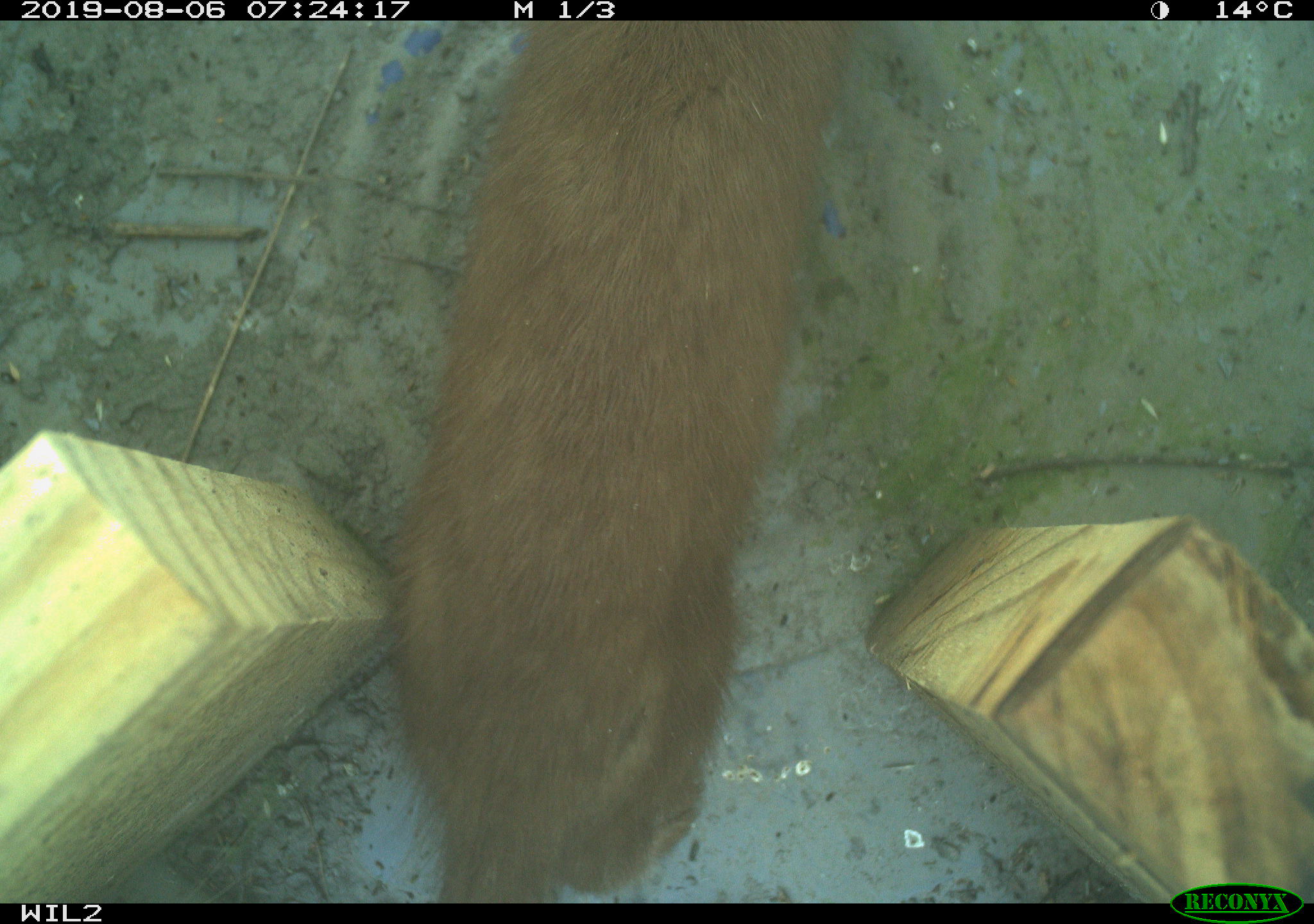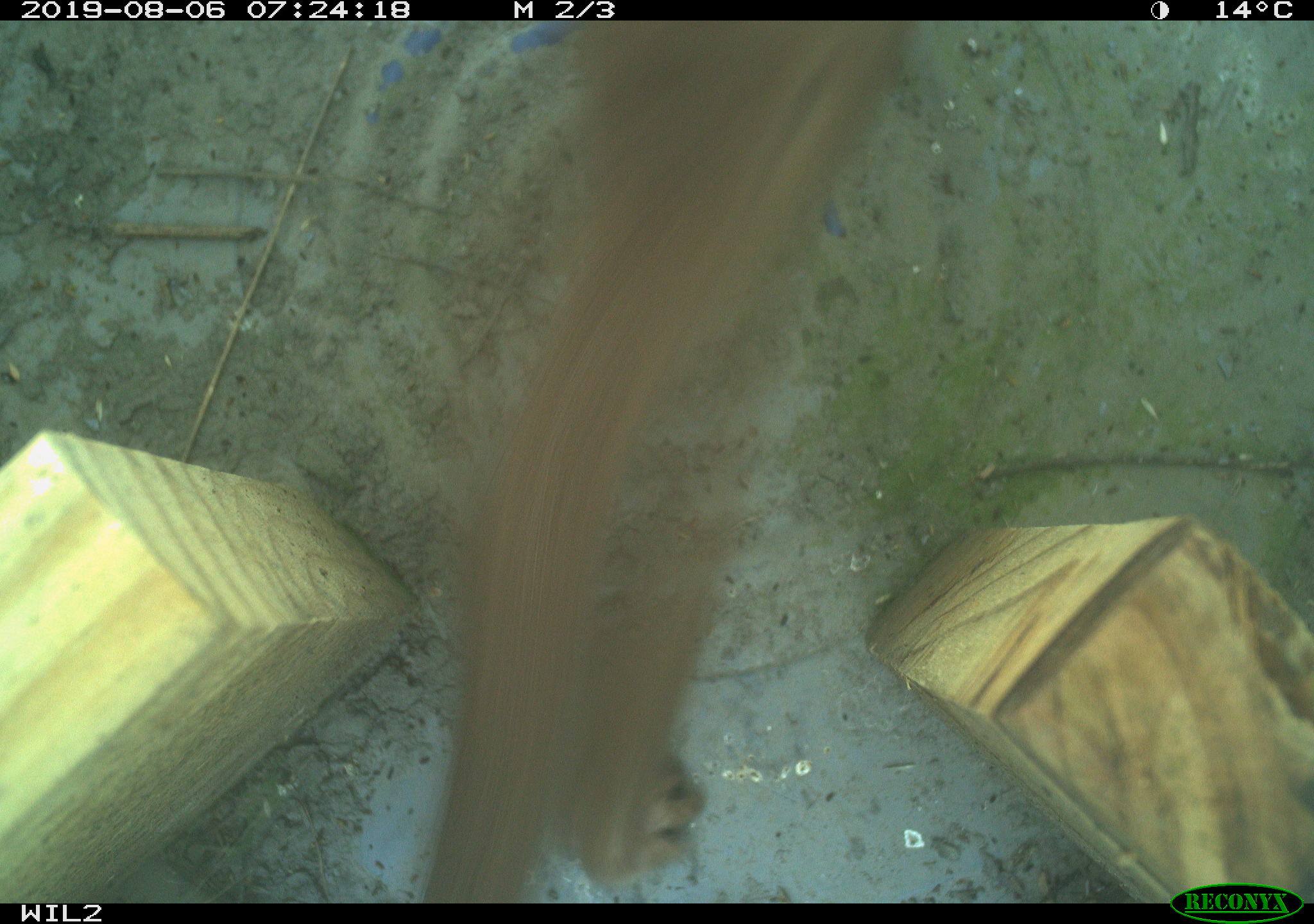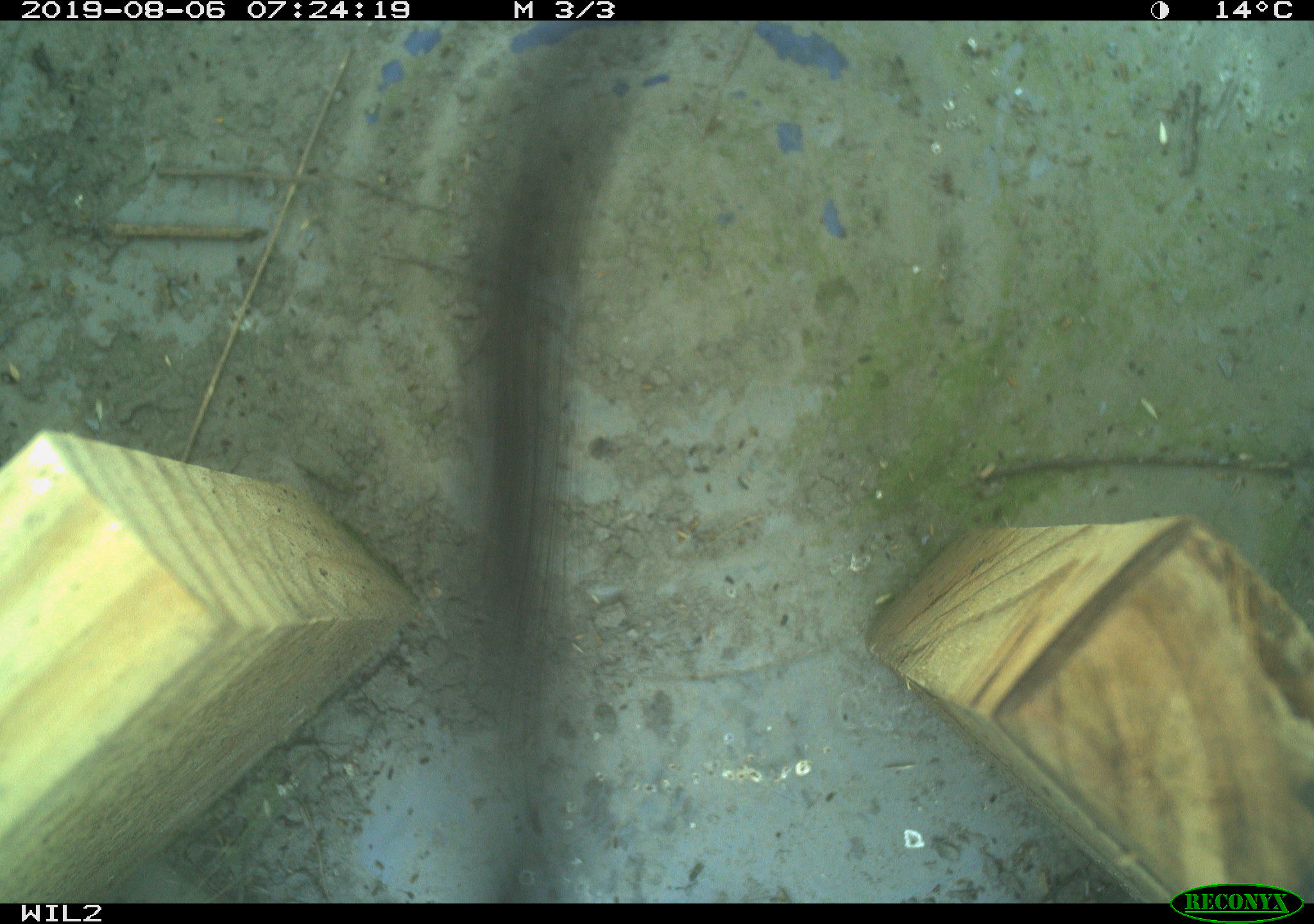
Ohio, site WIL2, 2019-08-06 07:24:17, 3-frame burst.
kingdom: Animalia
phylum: Chordata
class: Mammalia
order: Carnivora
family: Mustelidae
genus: Neogale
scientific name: Neogale frenata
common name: long-tailed weasel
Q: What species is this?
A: Long-tailed weasel (Neogale frenata).